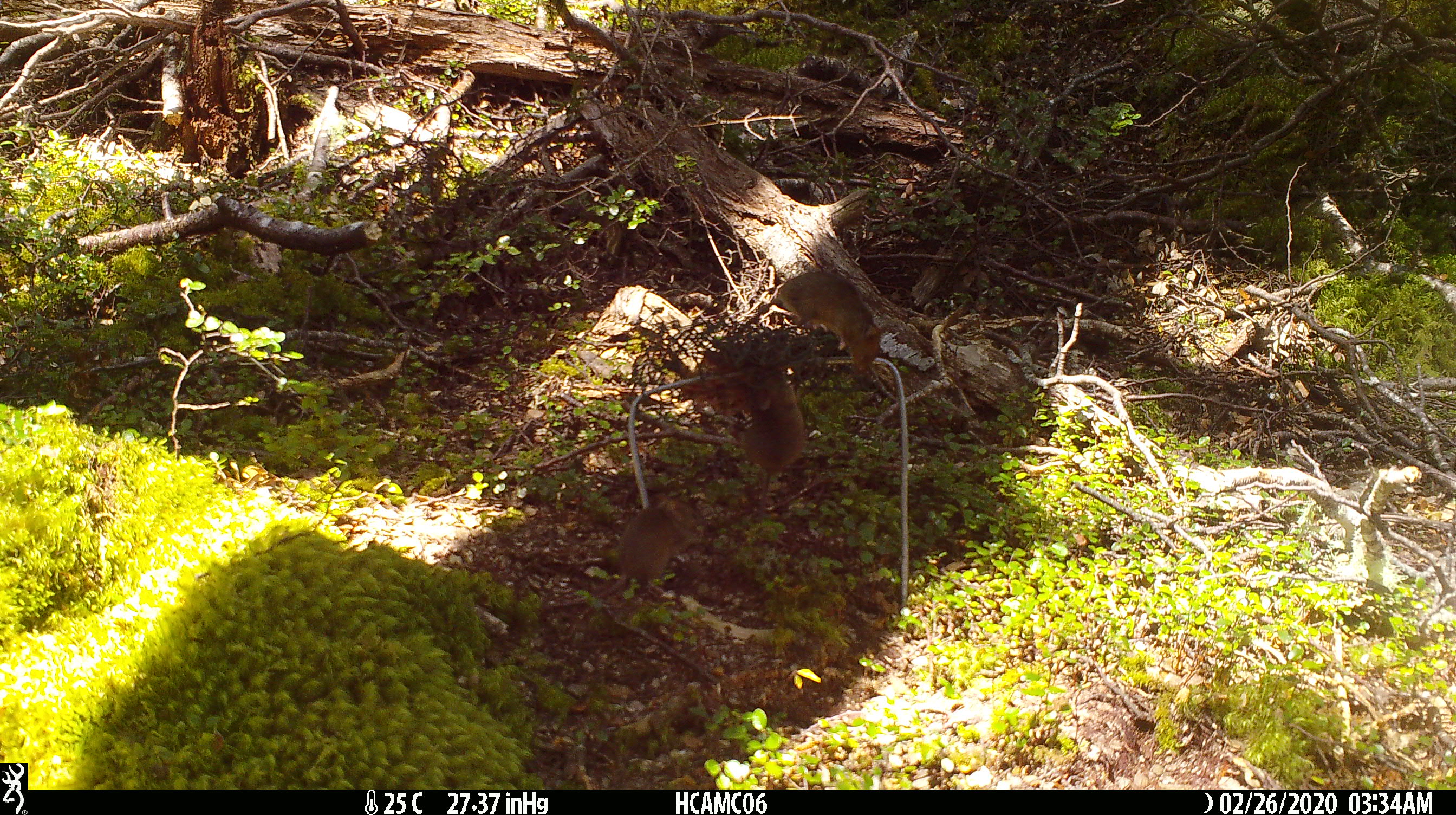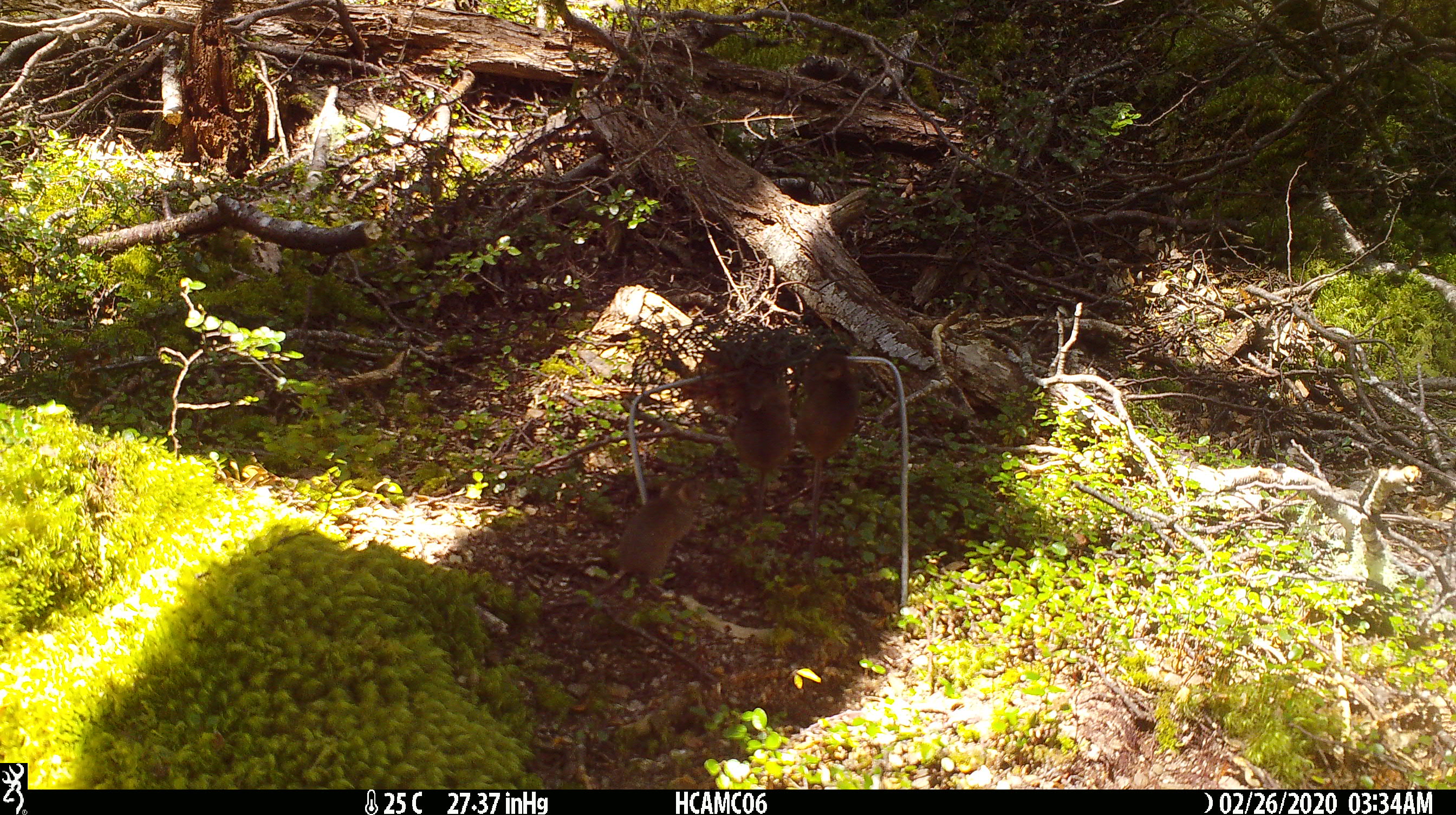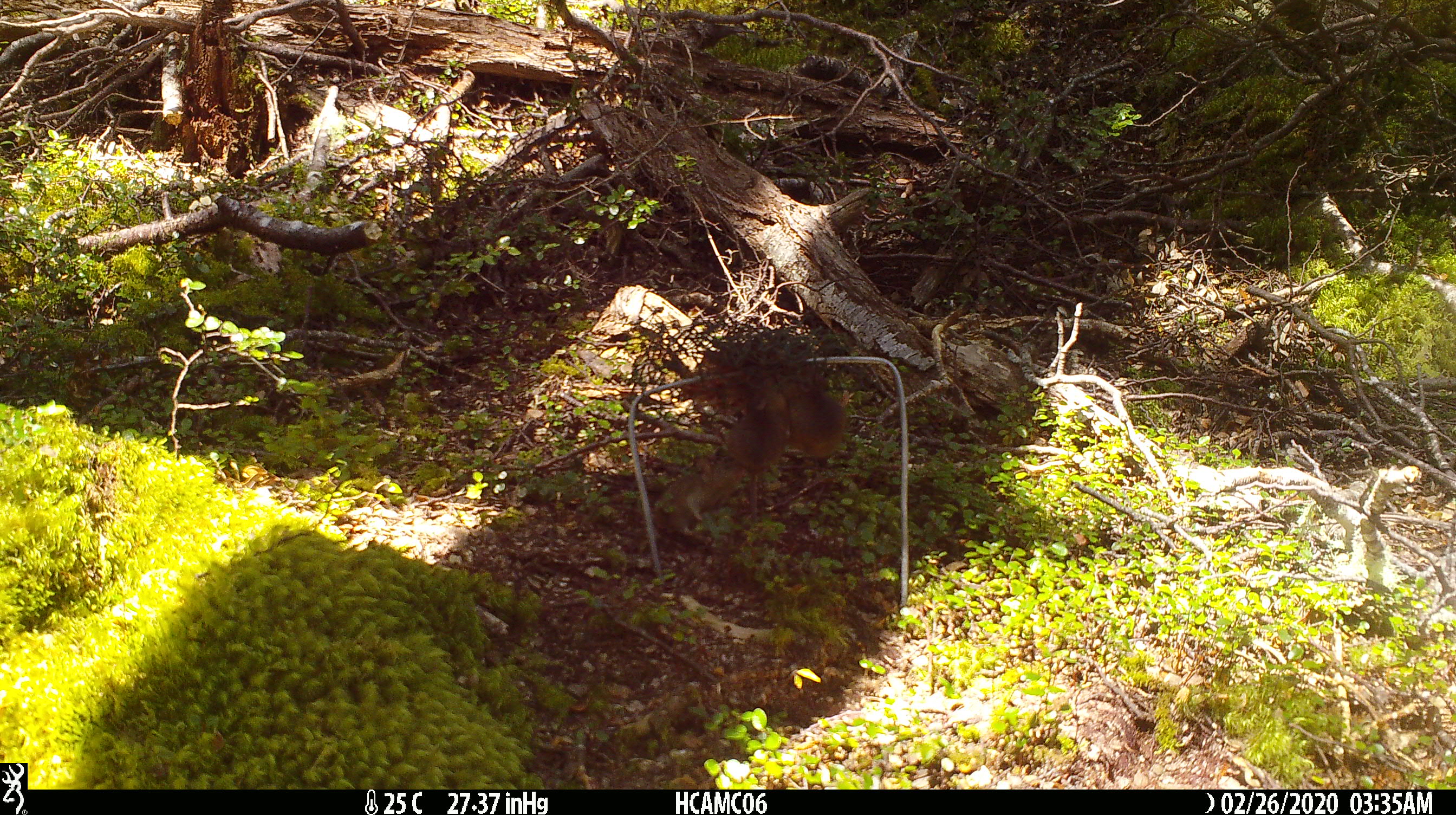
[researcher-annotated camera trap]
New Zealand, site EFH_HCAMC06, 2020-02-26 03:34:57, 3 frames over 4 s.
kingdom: Animalia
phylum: Chordata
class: Mammalia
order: Rodentia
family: Muridae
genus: Mus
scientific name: Mus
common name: mouse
Mouse (Mus).